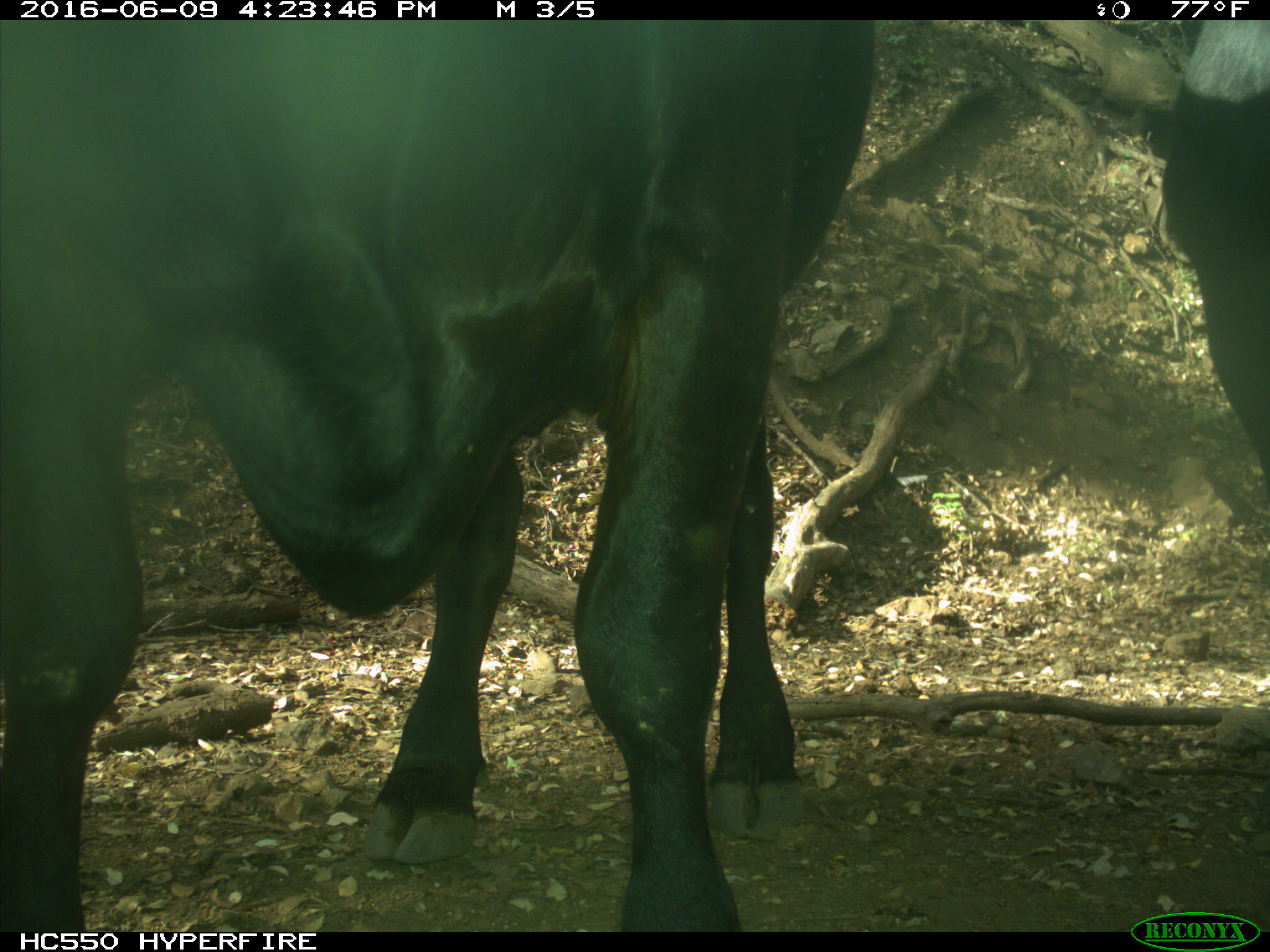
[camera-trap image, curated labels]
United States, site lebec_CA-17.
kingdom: Animalia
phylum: Chordata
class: Mammalia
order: Artiodactyla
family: Bovidae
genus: Bos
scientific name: Bos taurus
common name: domestic cow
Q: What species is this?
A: Bos taurus (domestic cow).